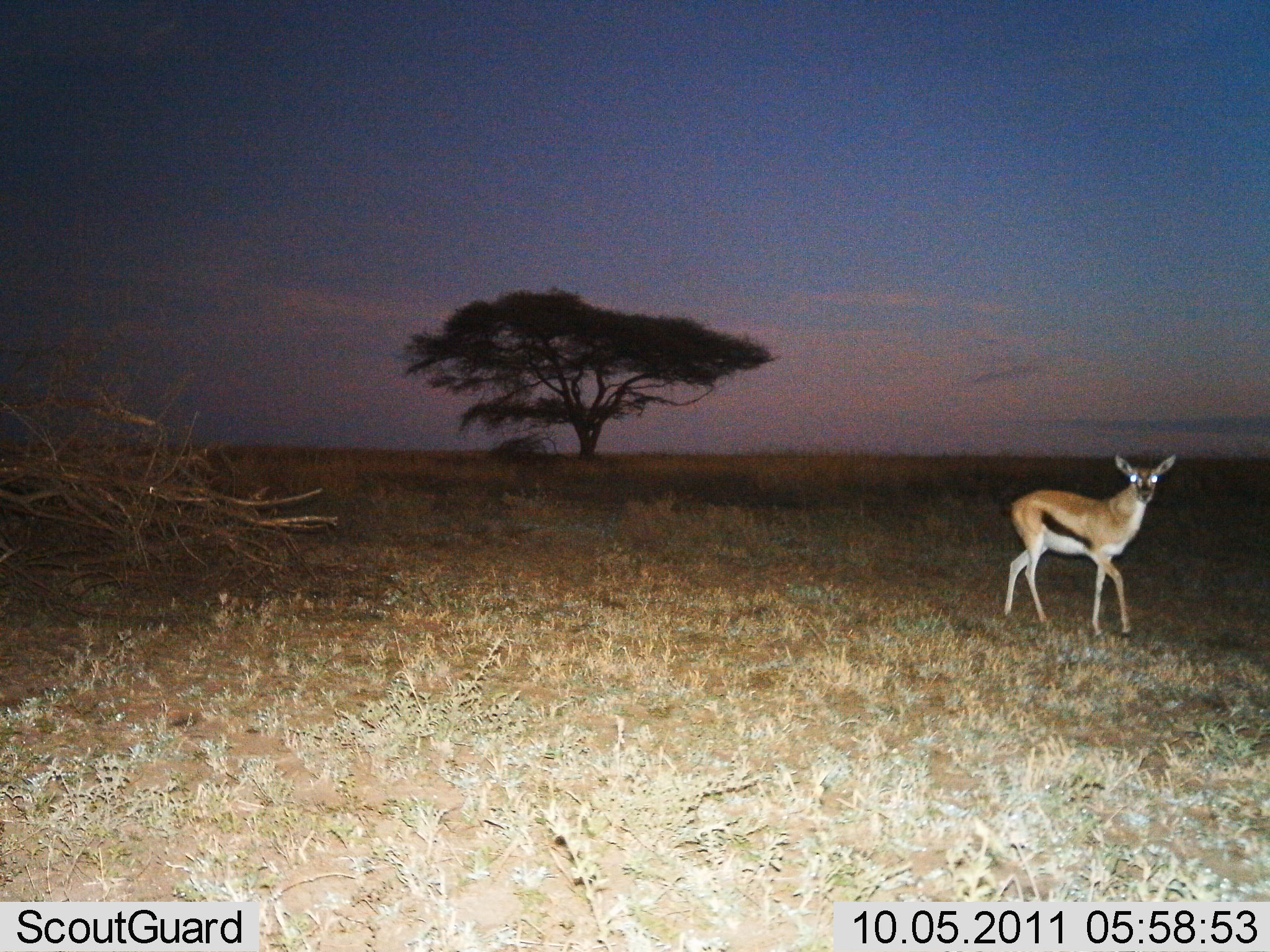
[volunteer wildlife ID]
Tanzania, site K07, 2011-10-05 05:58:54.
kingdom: Animalia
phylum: Chordata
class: Mammalia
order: Artiodactyla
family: Bovidae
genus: Eudorcas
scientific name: Eudorcas thomsonii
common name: thomson's gazelle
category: gazellethomsons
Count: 1.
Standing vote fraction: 64%.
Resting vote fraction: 0%.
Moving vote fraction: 45%.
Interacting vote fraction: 0%.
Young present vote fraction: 0%.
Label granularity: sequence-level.